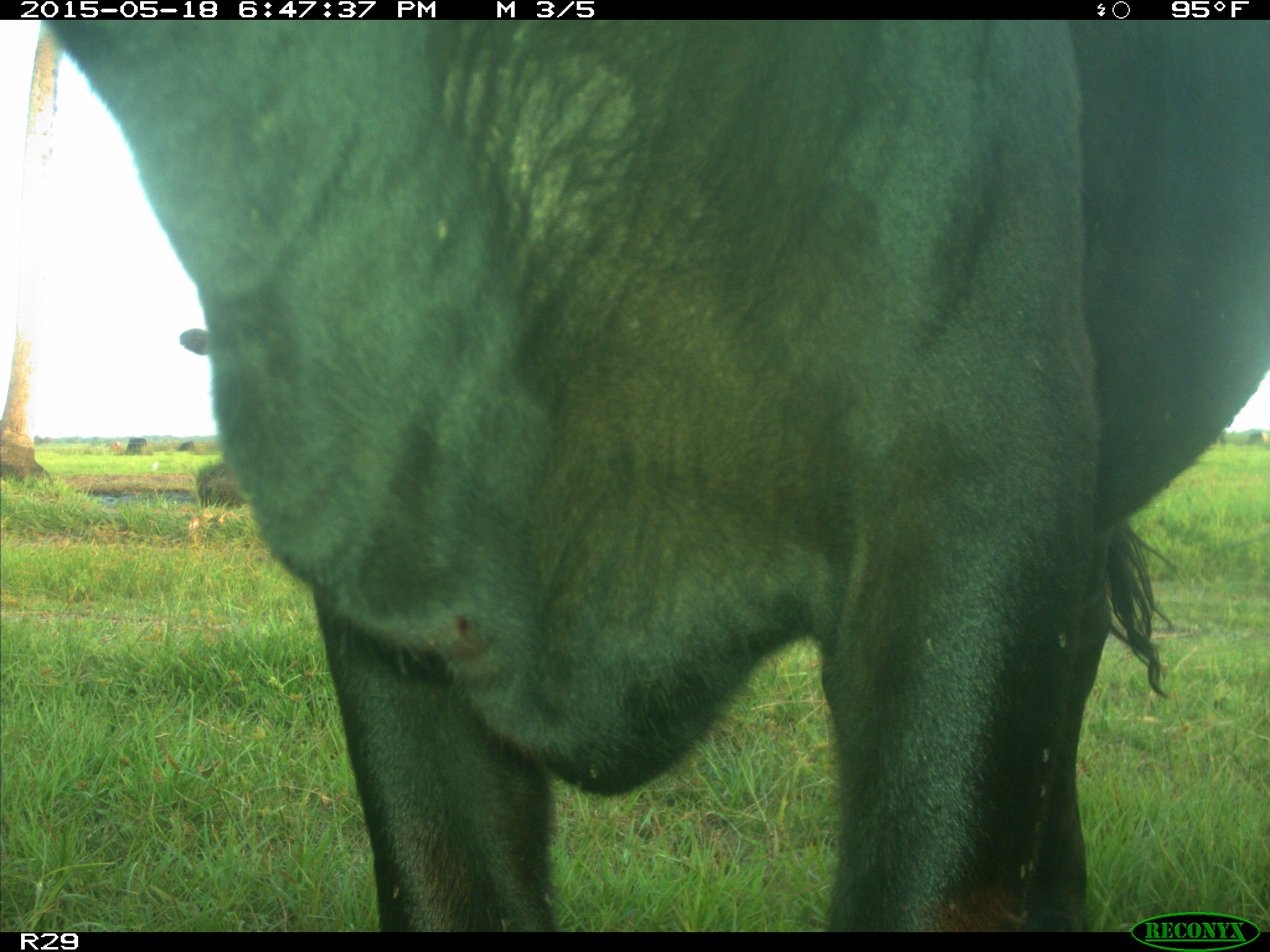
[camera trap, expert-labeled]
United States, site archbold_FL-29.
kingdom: Animalia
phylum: Chordata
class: Mammalia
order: Artiodactyla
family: Bovidae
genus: Bos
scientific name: Bos taurus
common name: domestic cow